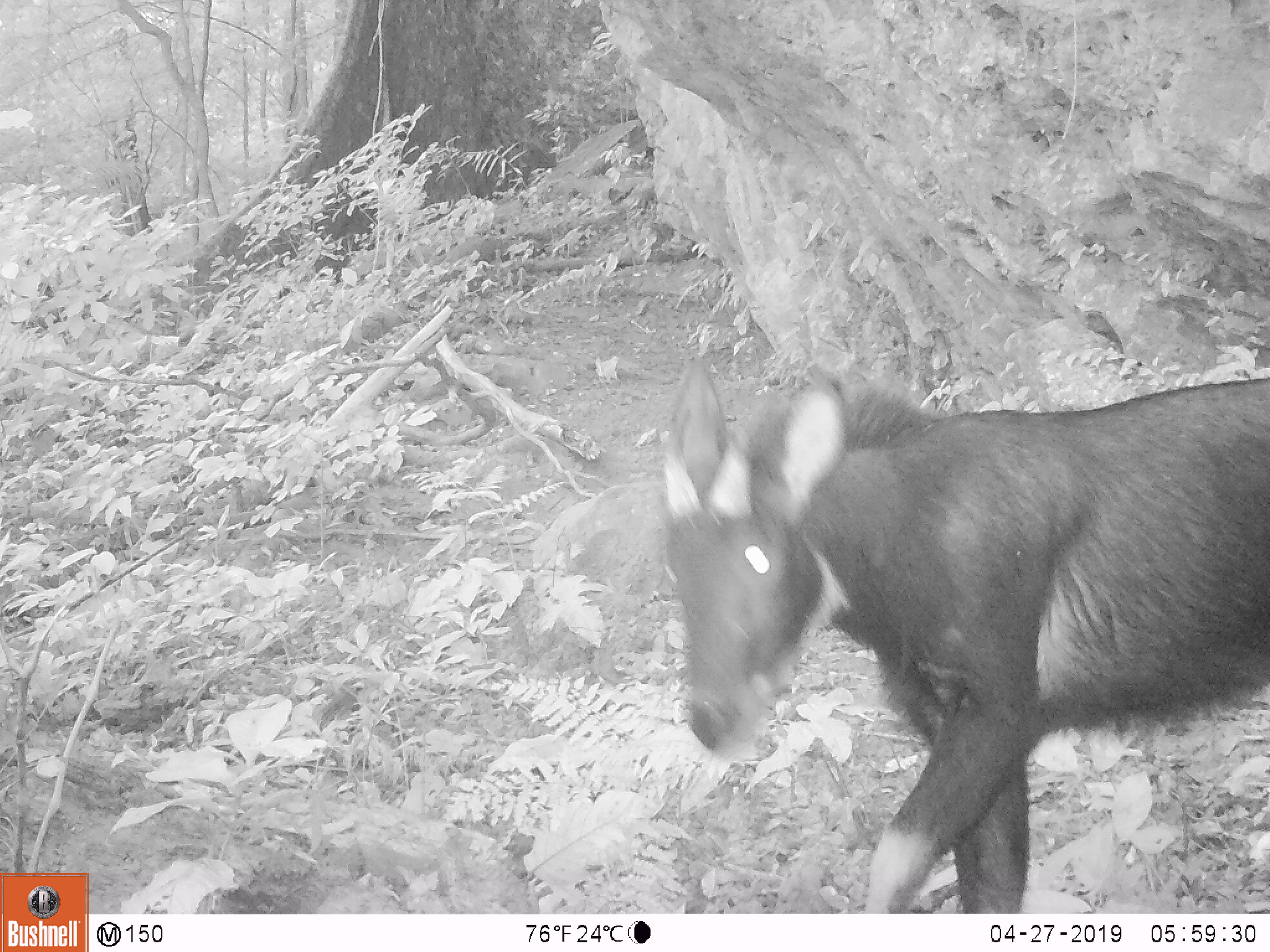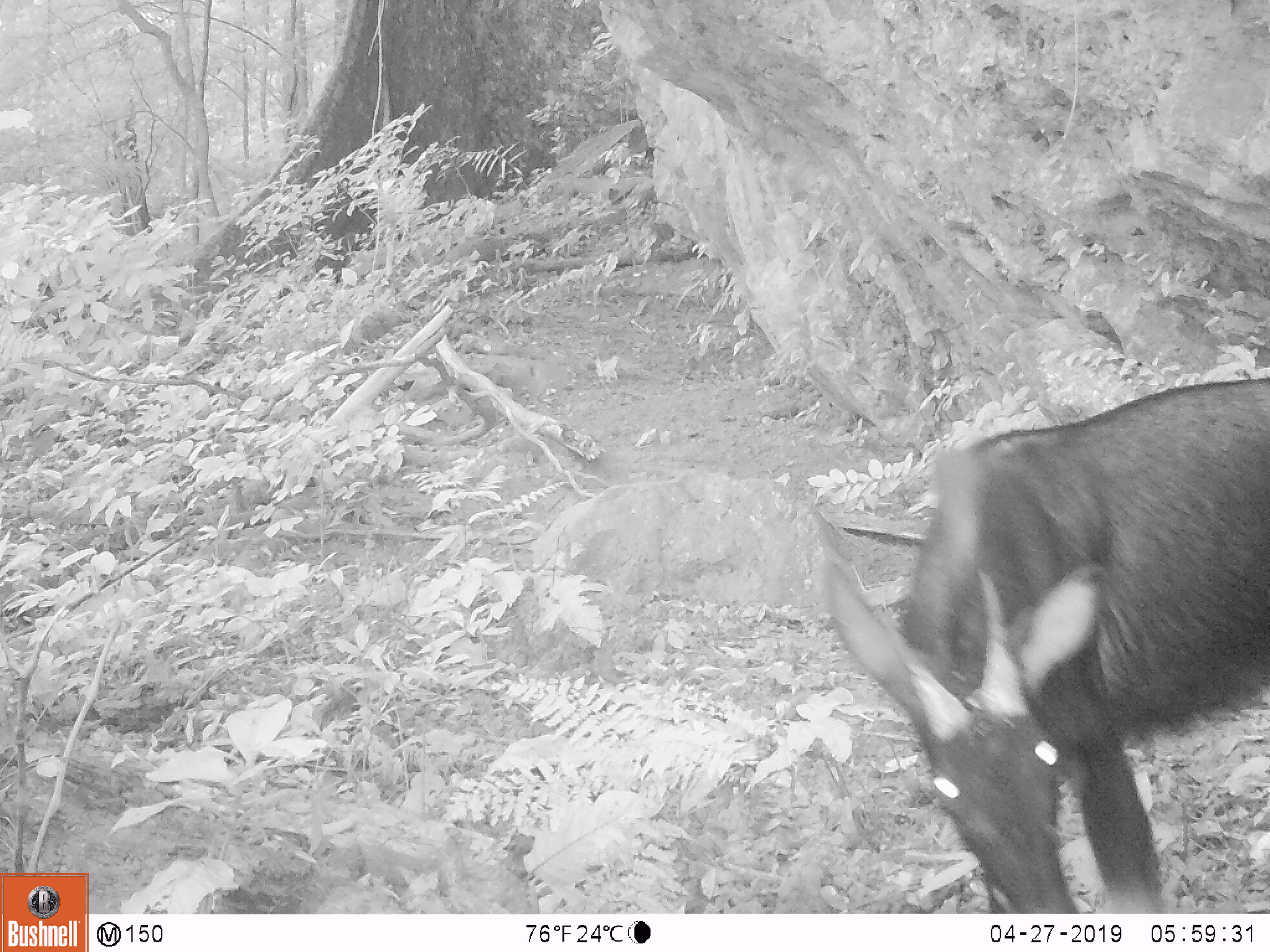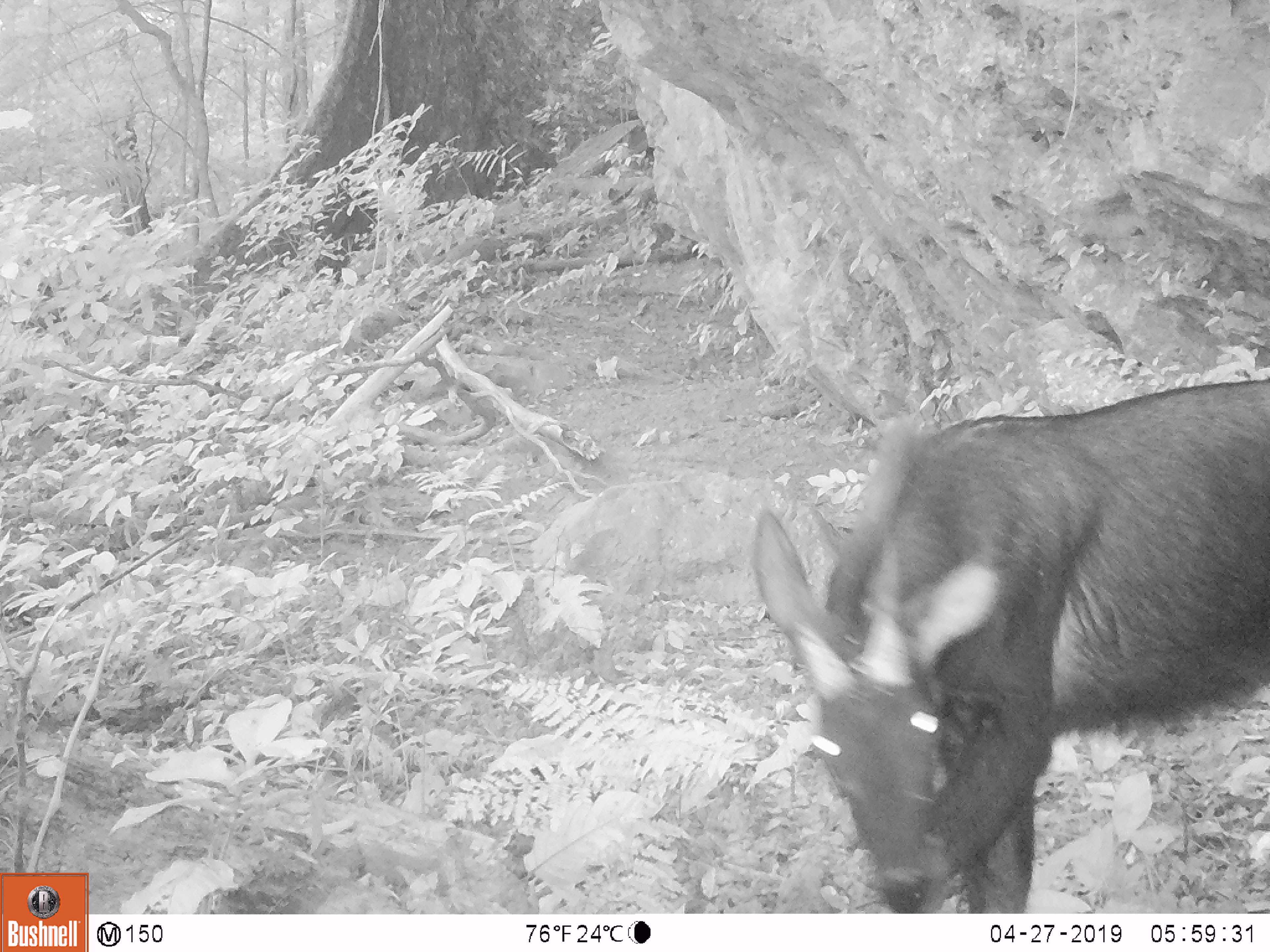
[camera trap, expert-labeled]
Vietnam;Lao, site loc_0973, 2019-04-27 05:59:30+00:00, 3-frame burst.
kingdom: Animalia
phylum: Chordata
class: Mammalia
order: Artiodactyla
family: Bovidae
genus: Capricornis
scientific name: Capricornis sumatraensis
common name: chinese serow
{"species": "chinese serow (Capricornis sumatraensis)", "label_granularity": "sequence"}